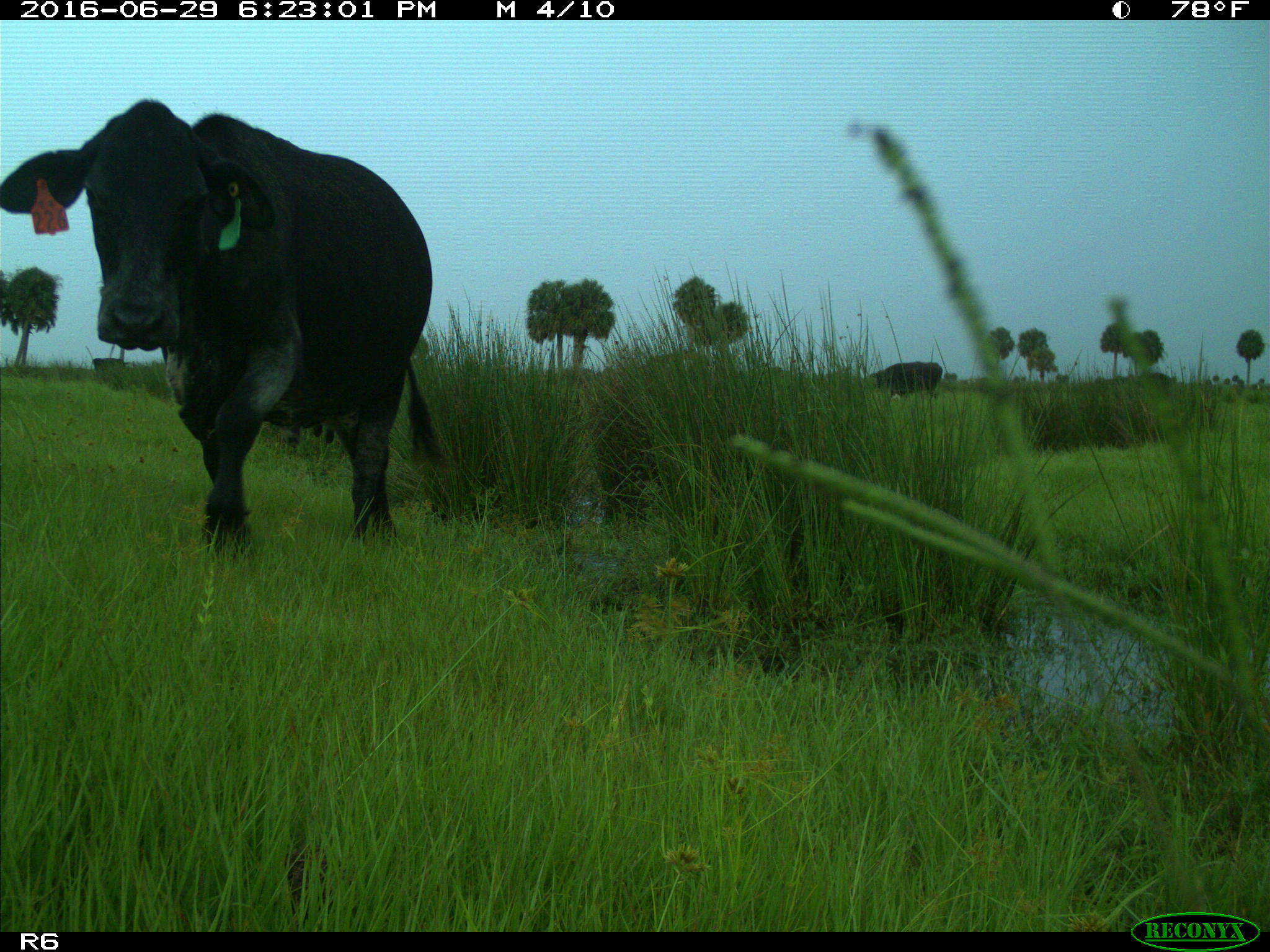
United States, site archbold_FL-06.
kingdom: Animalia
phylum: Chordata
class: Mammalia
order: Artiodactyla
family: Bovidae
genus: Bos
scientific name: Bos taurus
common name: domestic cow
Bos taurus (domestic cow).